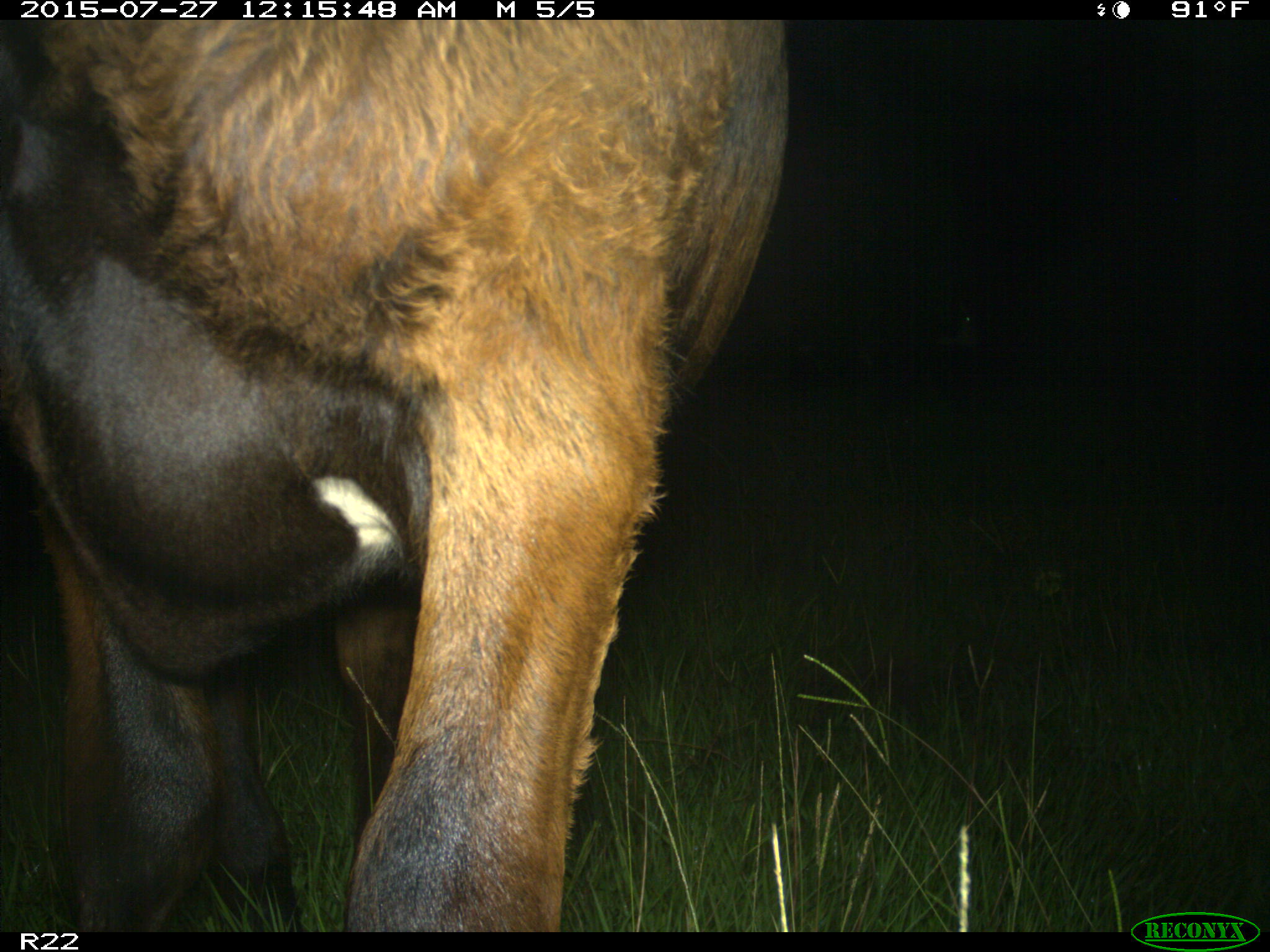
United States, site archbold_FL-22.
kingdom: Animalia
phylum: Chordata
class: Mammalia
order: Artiodactyla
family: Bovidae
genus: Bos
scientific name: Bos taurus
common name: domestic cow